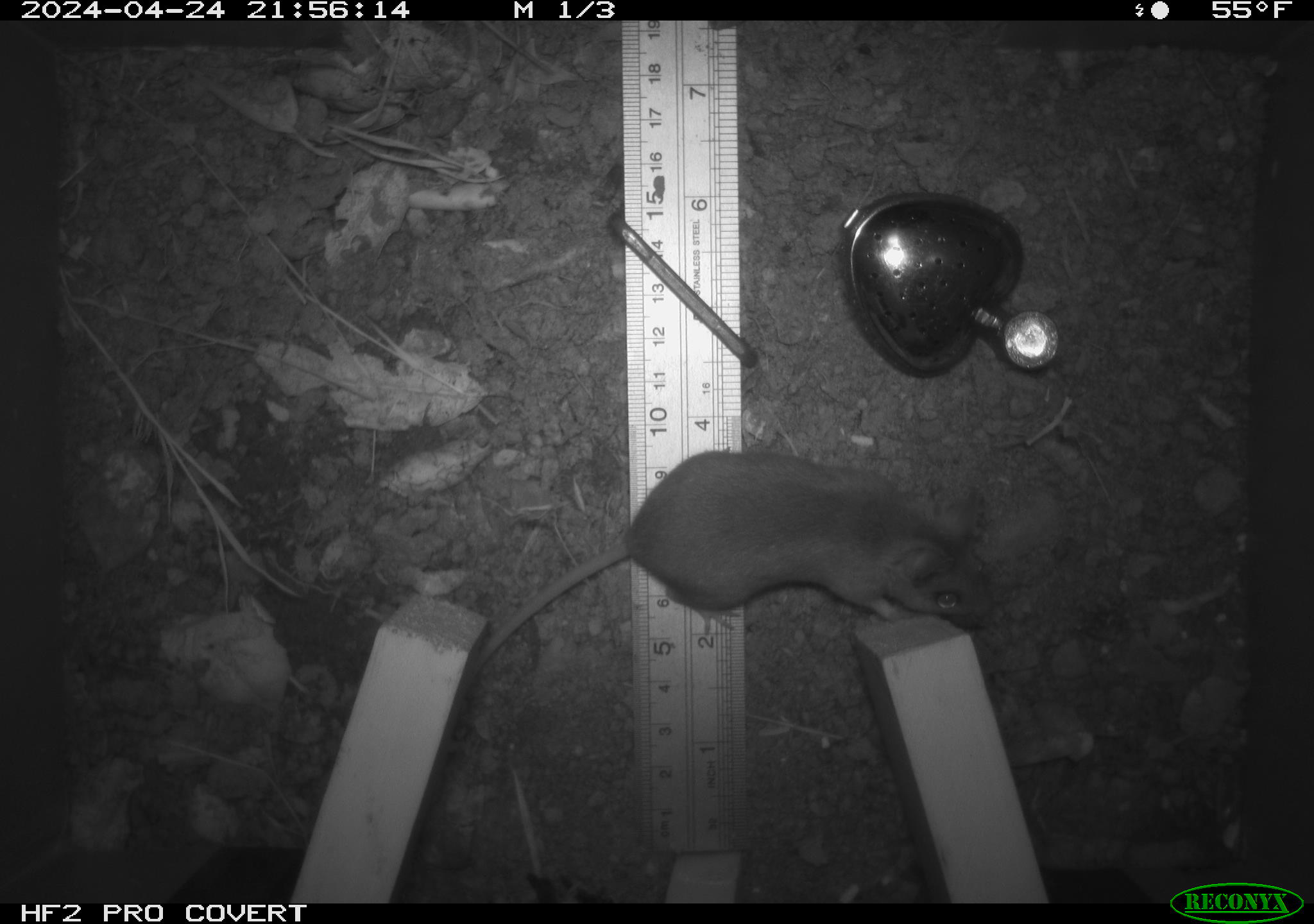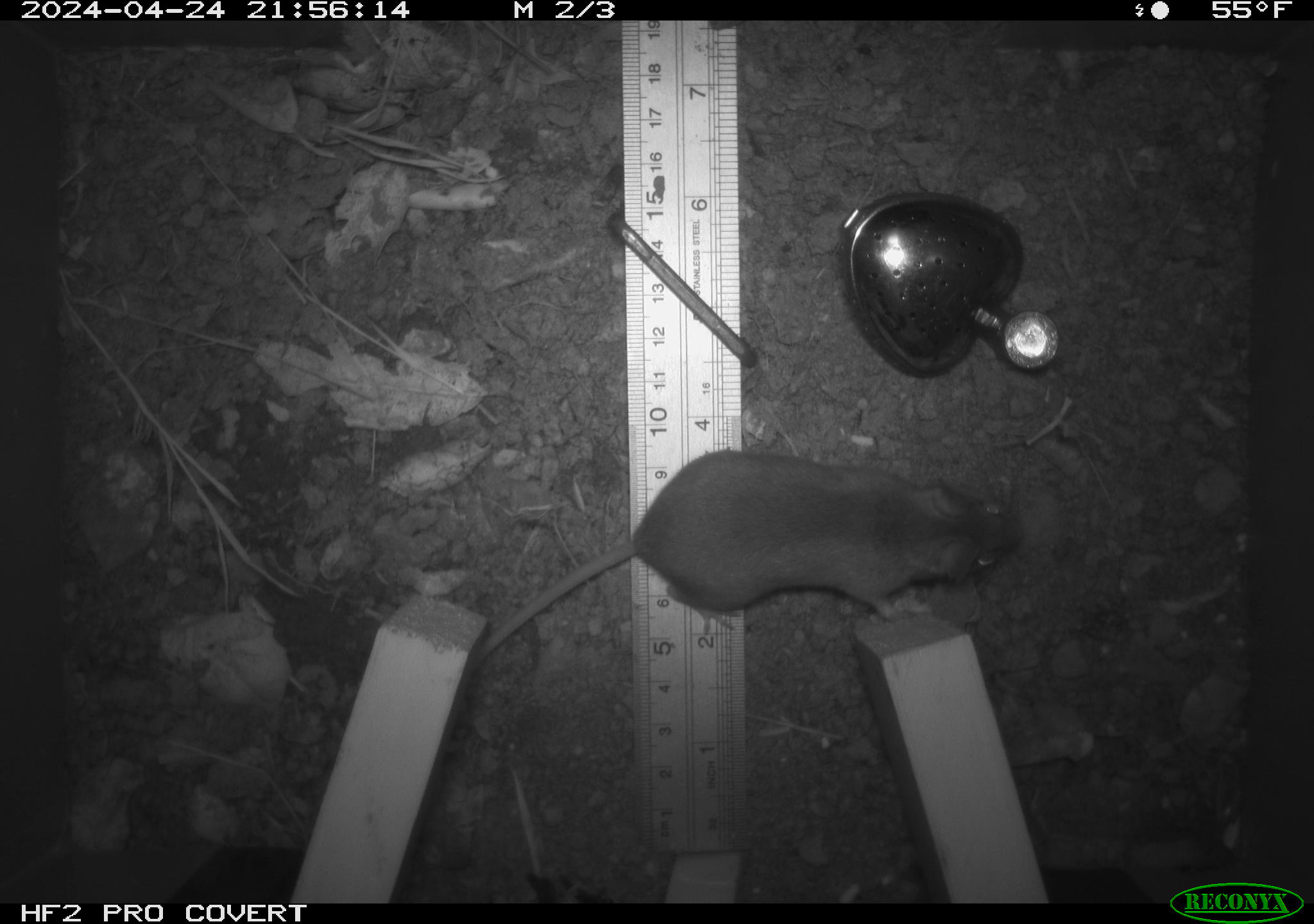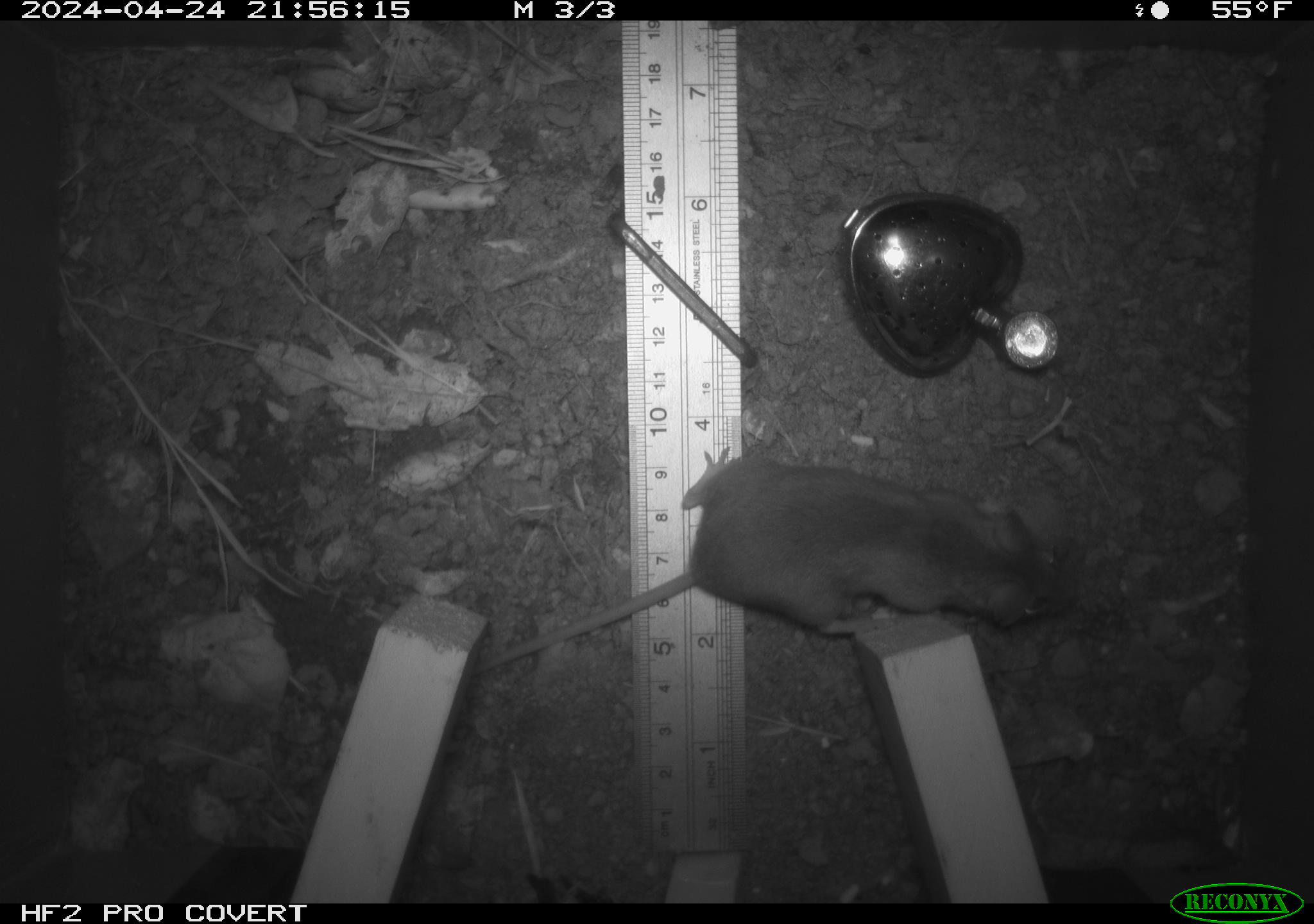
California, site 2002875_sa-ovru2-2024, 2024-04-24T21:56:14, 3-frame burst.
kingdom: Animalia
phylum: Chordata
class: Mammalia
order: Rodentia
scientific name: Rodentia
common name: rodent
Rodent (Rodentia).